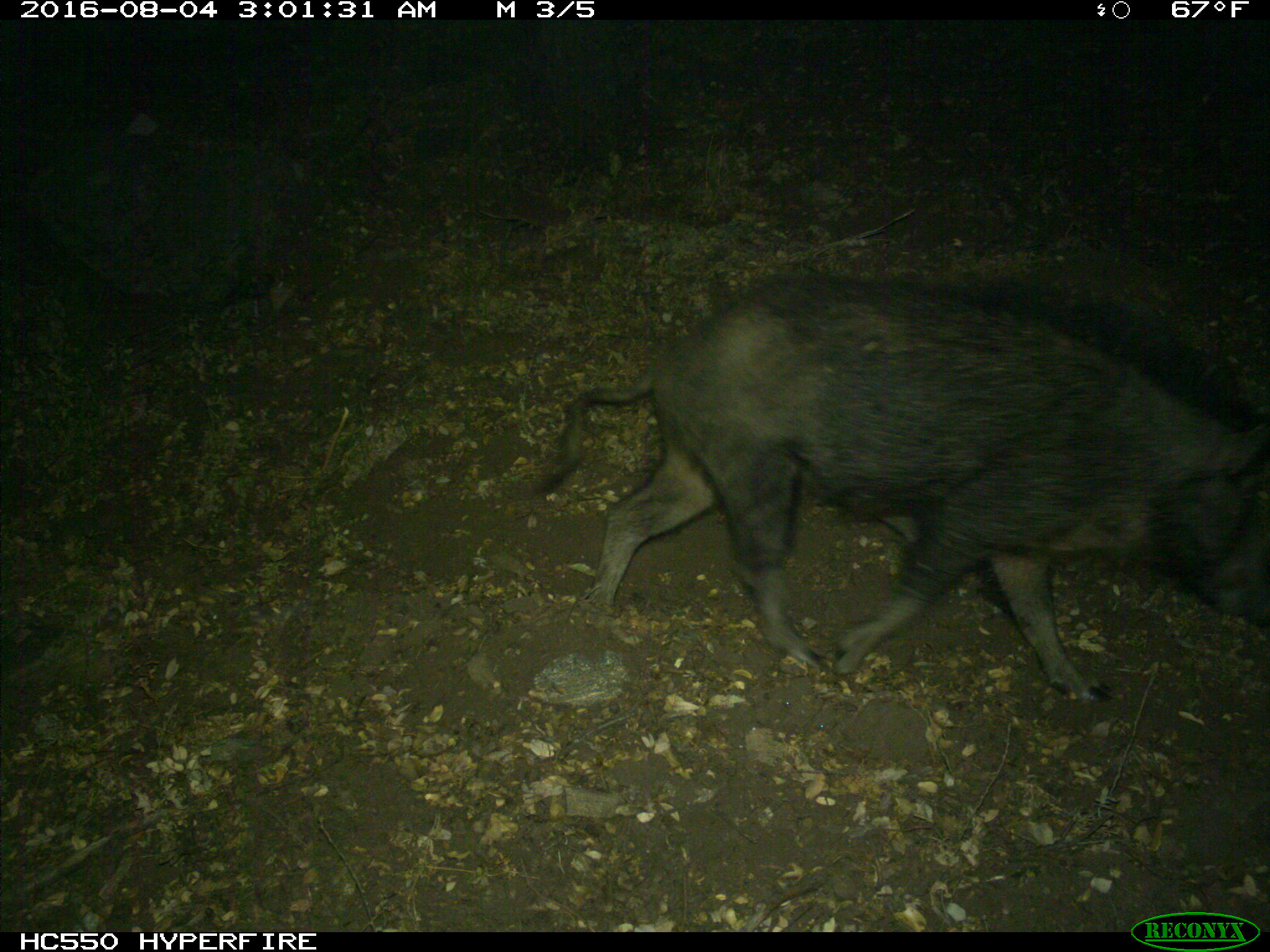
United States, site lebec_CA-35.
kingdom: Animalia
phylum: Chordata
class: Mammalia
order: Artiodactyla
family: Suidae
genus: Sus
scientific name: Sus scrofa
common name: wild boar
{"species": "Sus scrofa (wild boar)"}